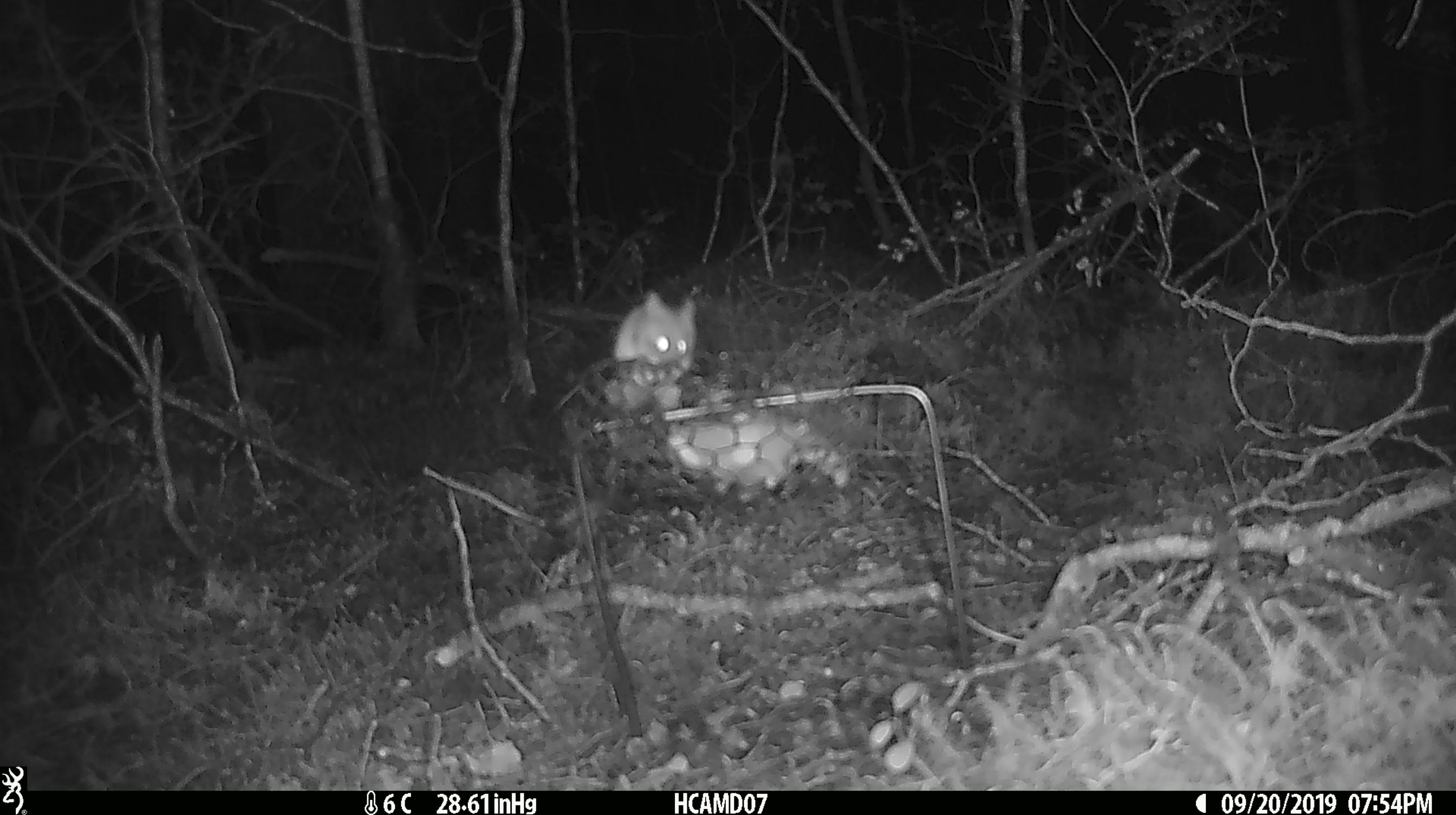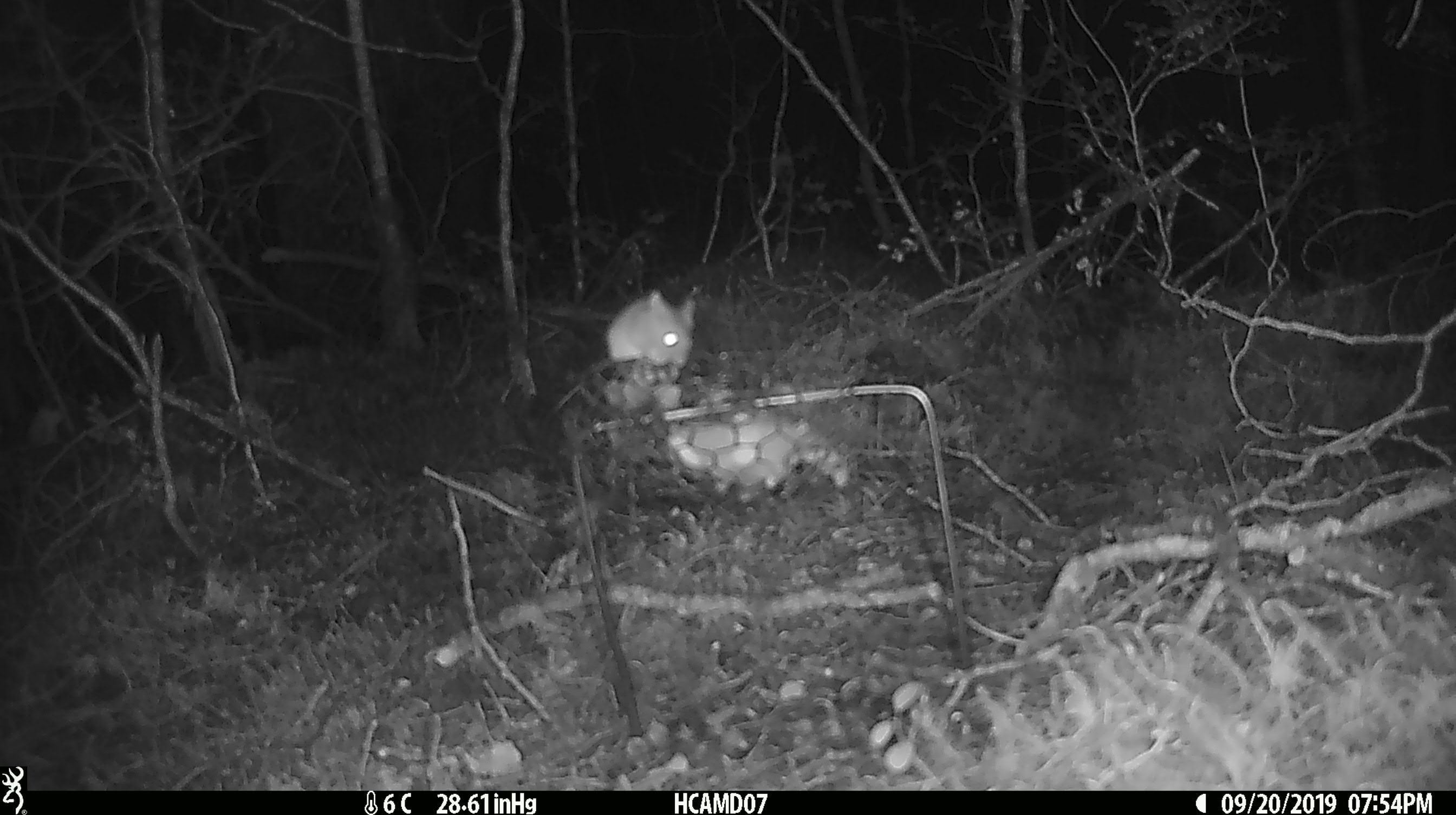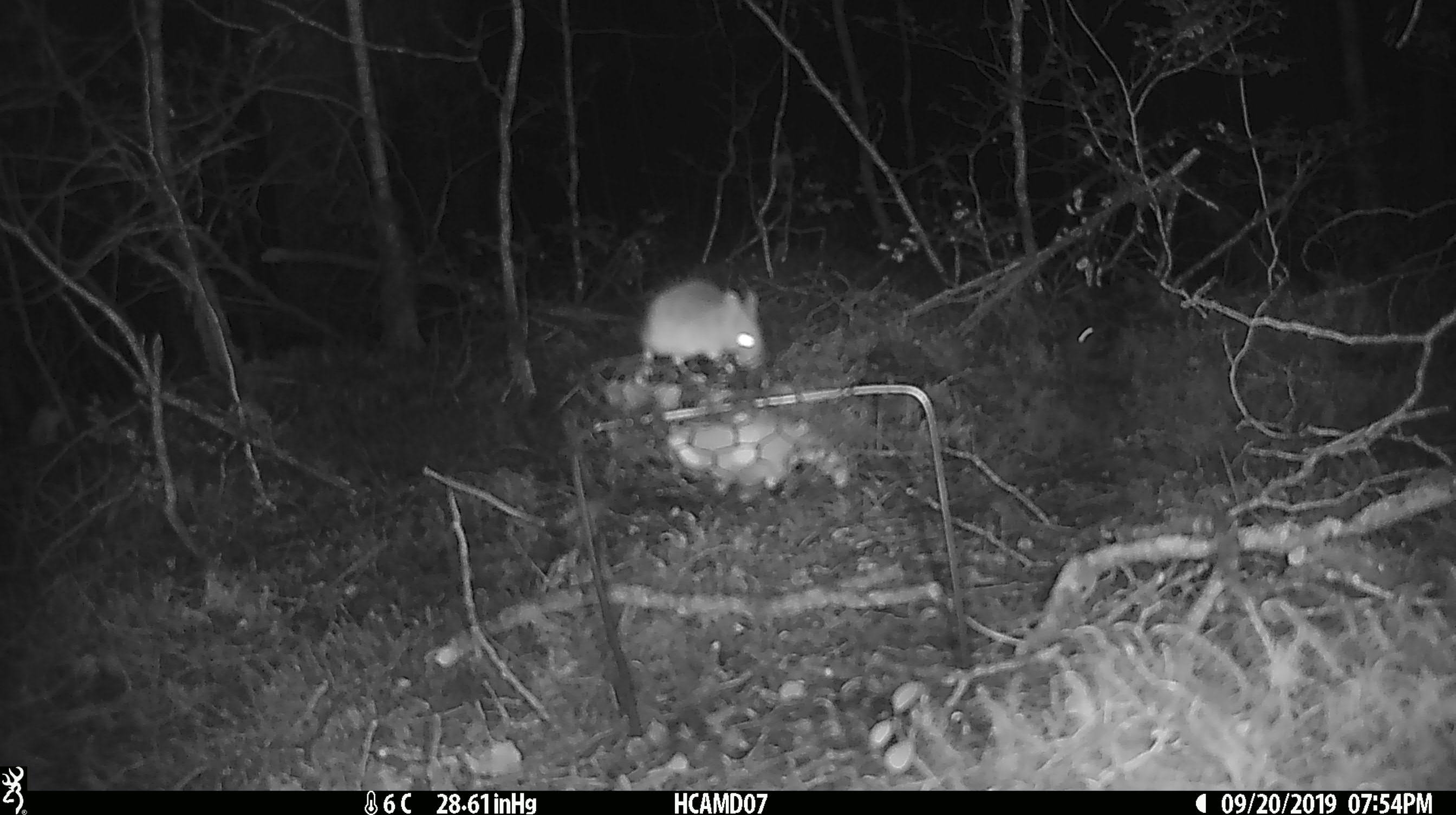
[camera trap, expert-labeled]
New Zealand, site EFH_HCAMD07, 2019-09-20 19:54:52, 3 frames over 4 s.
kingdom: Animalia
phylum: Chordata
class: Mammalia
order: Rodentia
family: Muridae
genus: Mus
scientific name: Mus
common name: mouse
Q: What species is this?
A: Mouse (Mus).